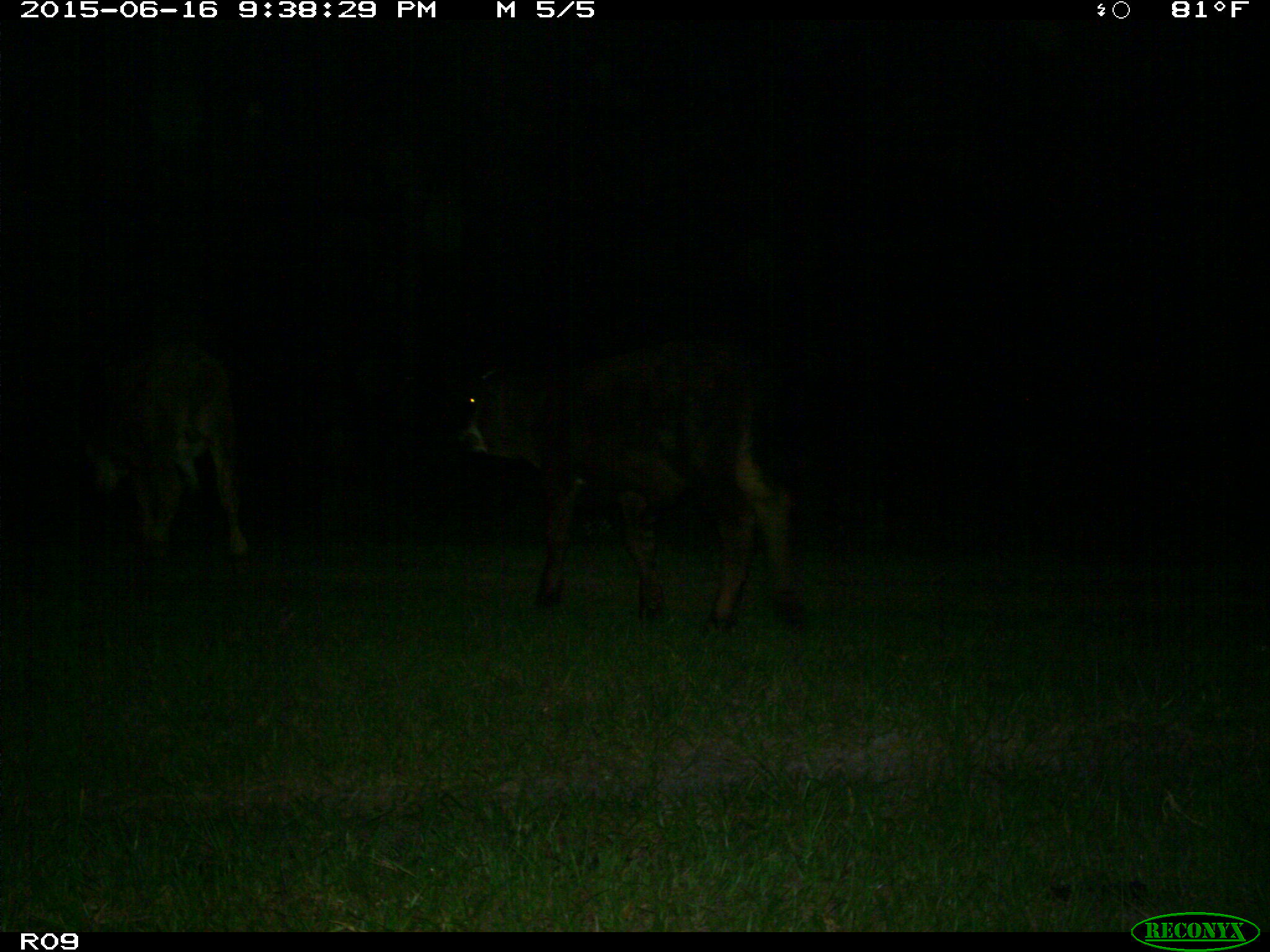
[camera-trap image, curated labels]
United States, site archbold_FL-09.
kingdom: Animalia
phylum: Chordata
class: Mammalia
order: Artiodactyla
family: Bovidae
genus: Bos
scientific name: Bos taurus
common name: domestic cow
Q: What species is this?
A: Bos taurus (domestic cow).